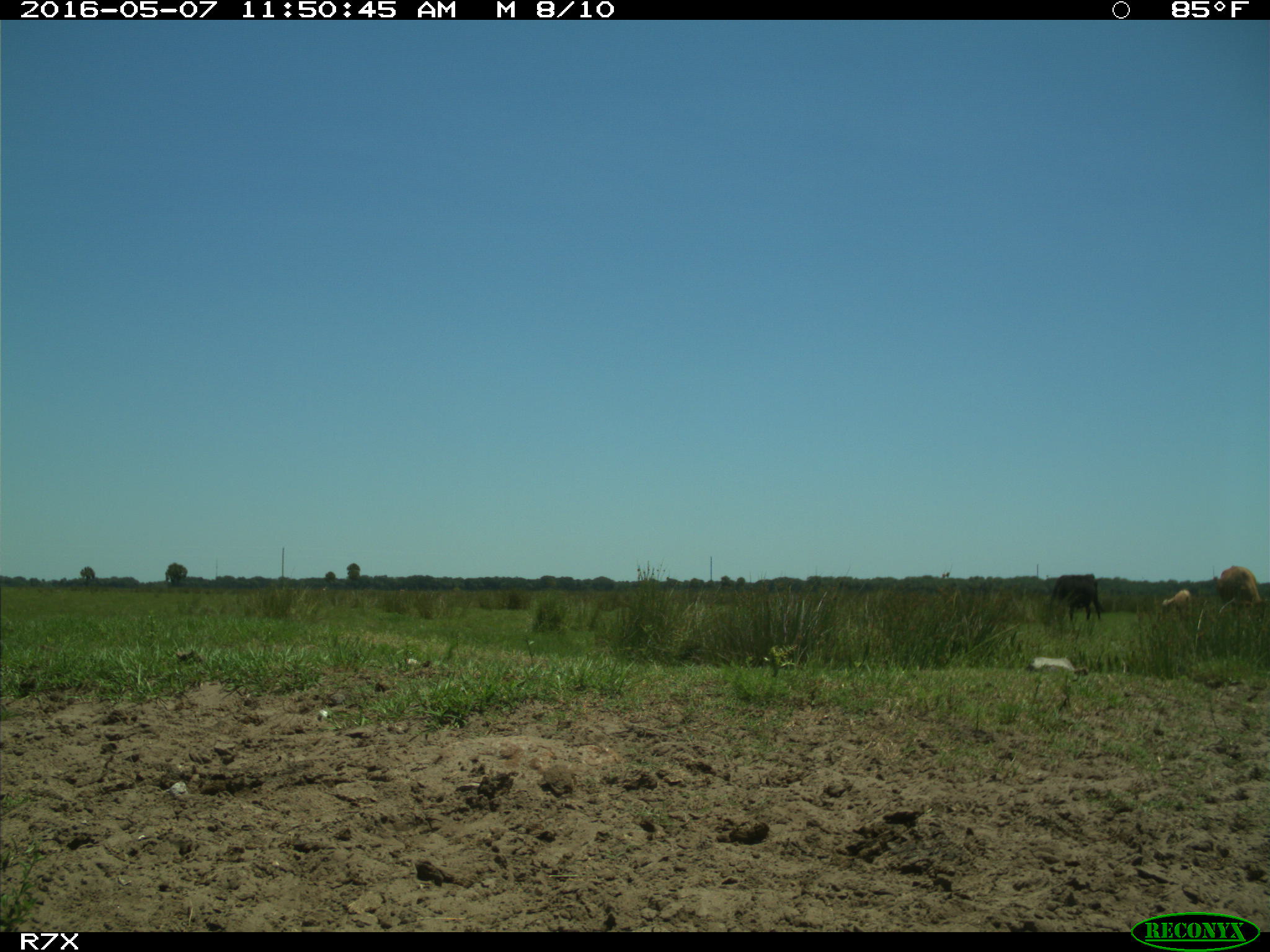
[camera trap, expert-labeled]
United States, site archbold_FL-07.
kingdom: Animalia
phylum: Chordata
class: Mammalia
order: Artiodactyla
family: Bovidae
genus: Bos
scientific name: Bos taurus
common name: domestic cow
Bos taurus (domestic cow).